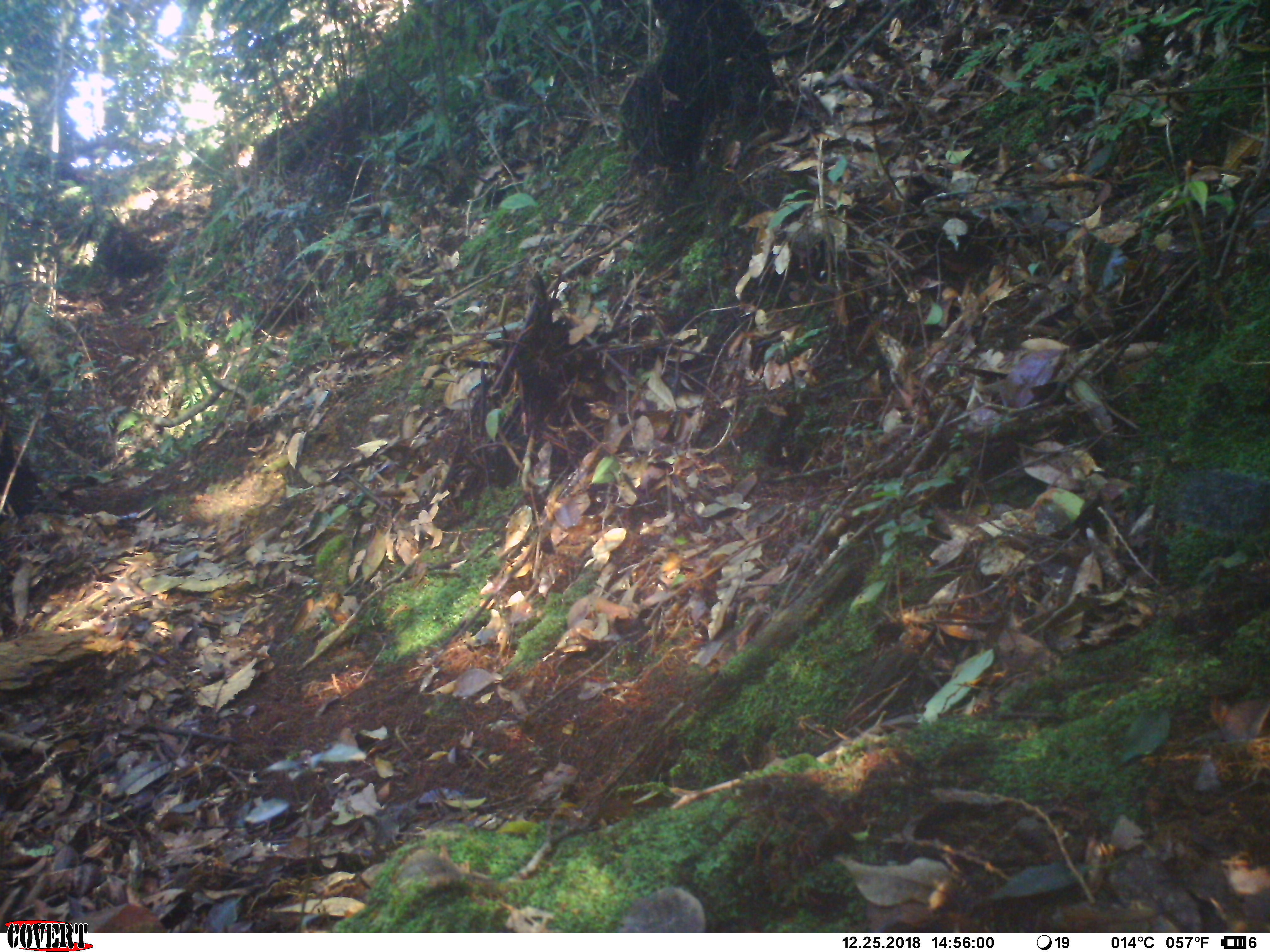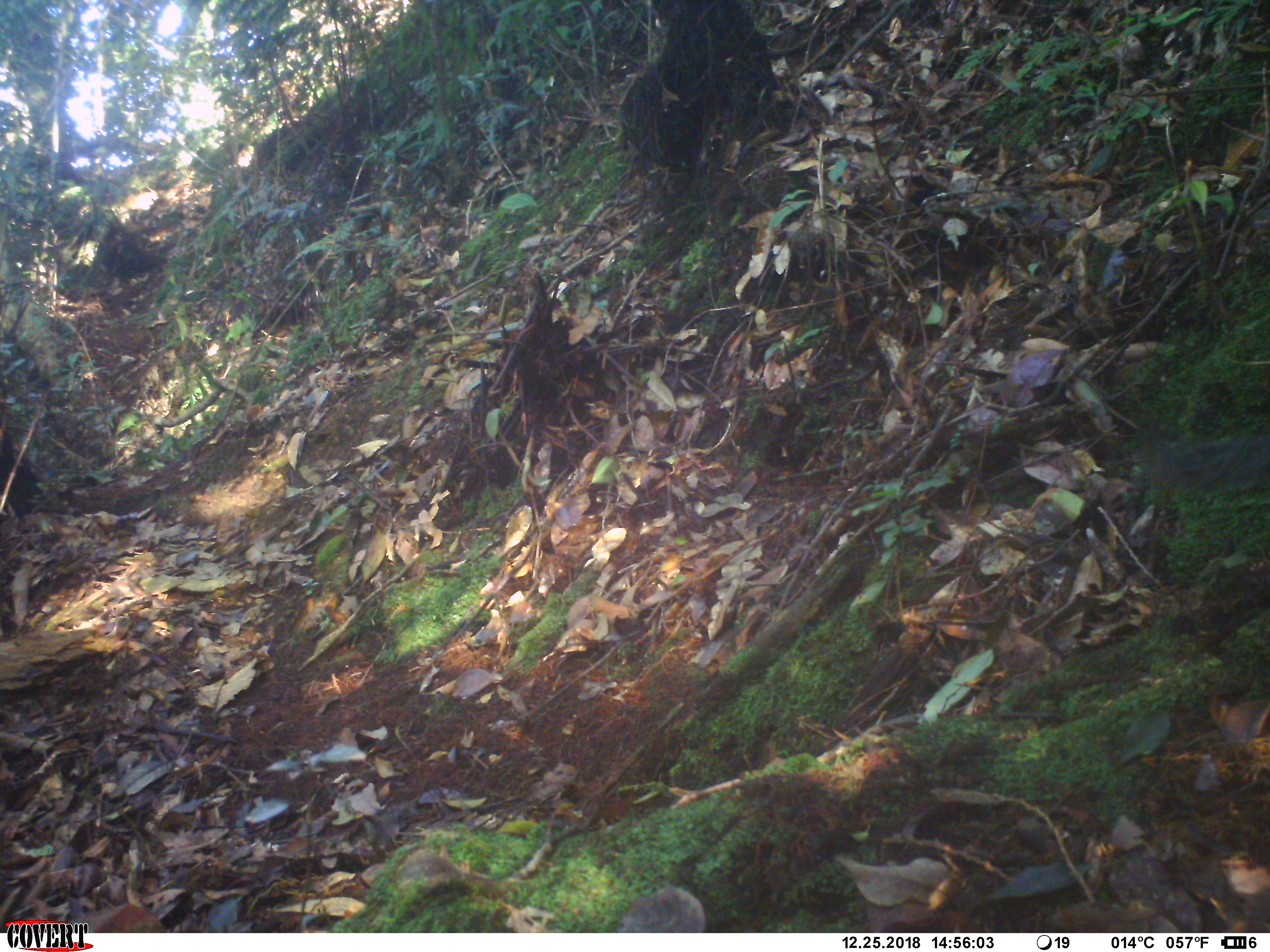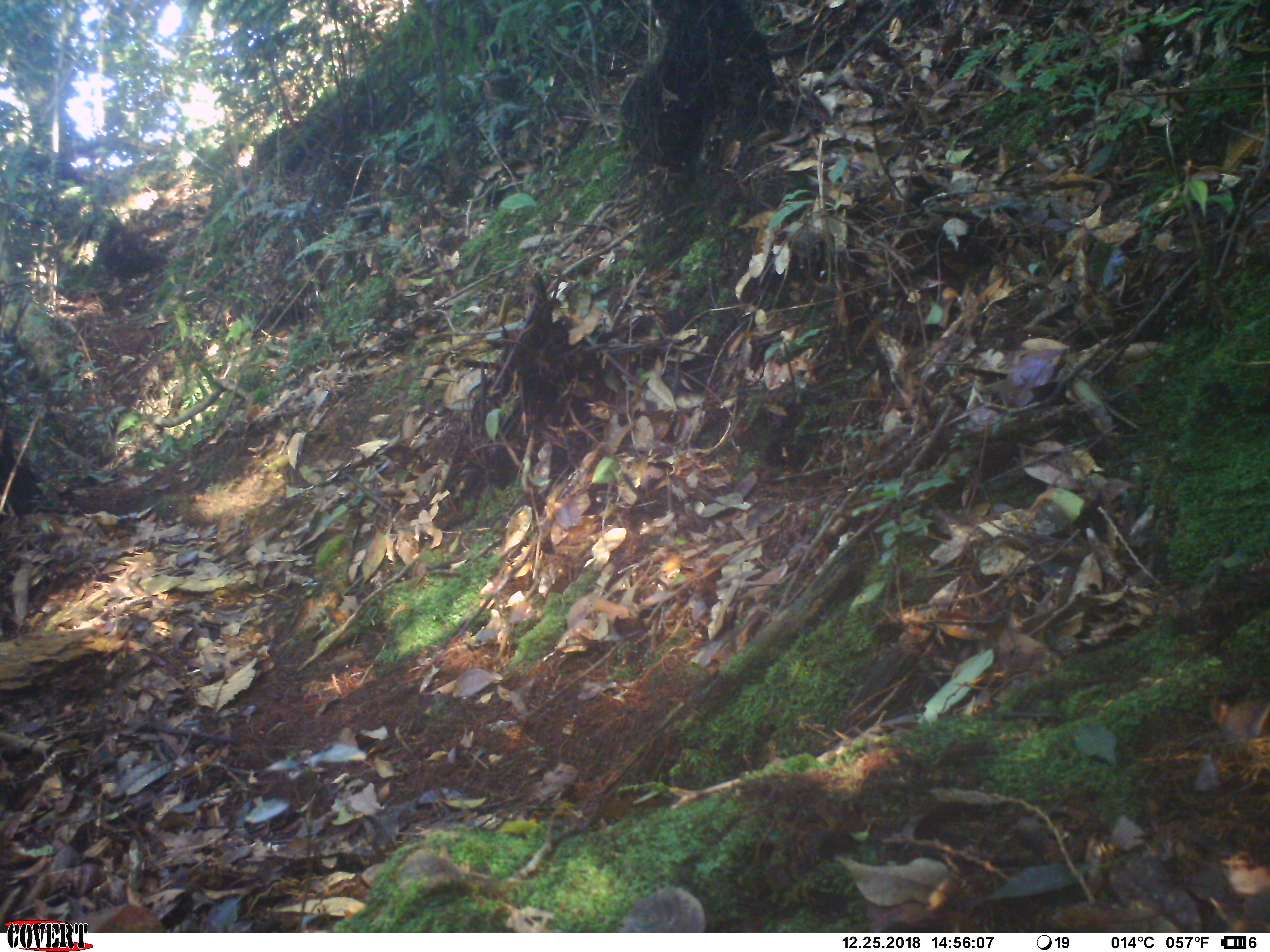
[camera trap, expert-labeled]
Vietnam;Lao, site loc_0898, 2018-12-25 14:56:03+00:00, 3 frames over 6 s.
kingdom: Animalia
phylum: Chordata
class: Mammalia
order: Rodentia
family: Sciuridae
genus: Dremomys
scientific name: Dremomys rufigenis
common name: red-cheeked squirrel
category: red cheeked squirrel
Red cheeked squirrel (red-cheeked squirrel) (Dremomys rufigenis). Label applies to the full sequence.